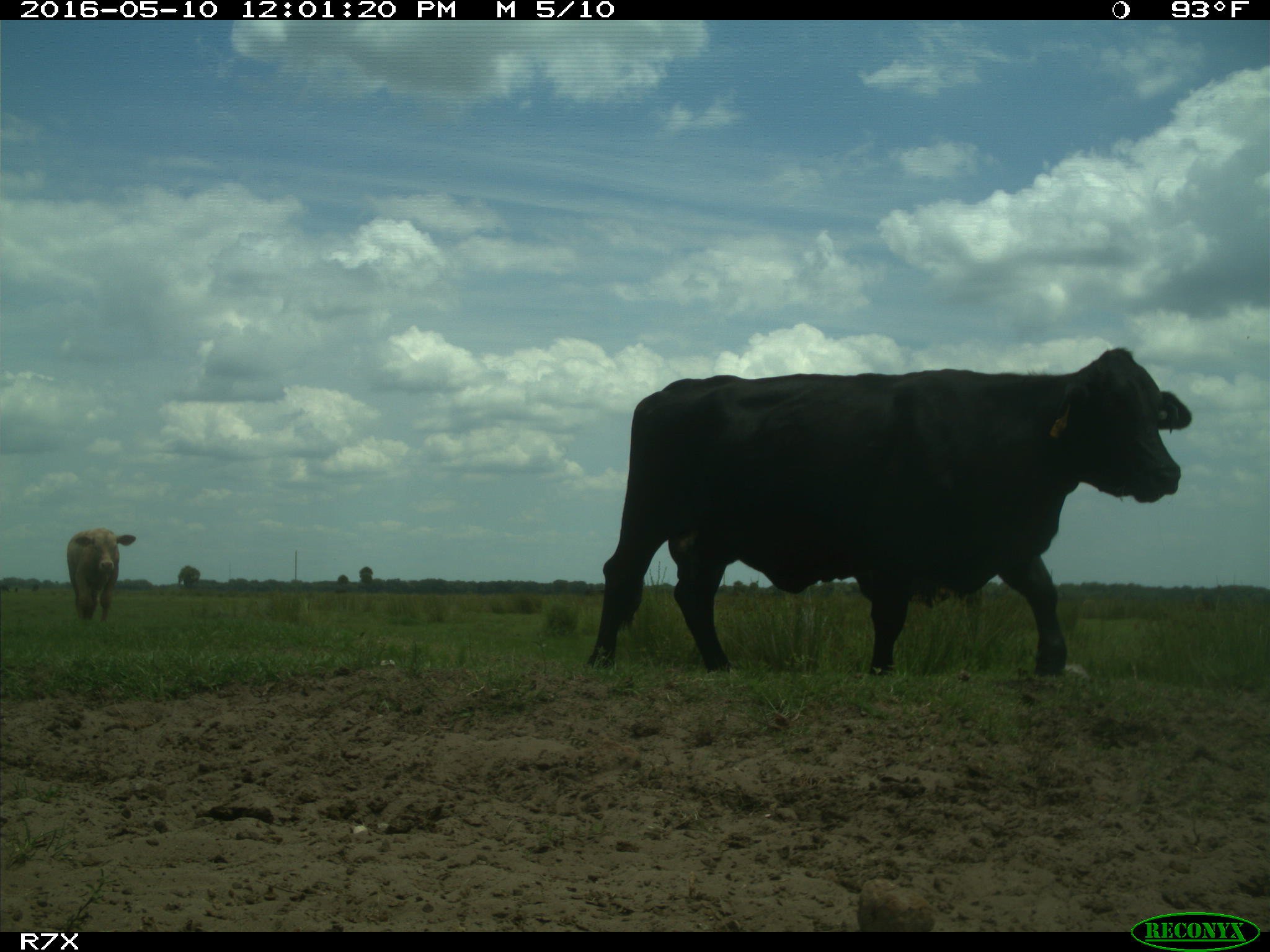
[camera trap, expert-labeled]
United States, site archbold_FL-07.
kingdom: Animalia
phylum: Chordata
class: Mammalia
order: Artiodactyla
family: Bovidae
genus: Bos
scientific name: Bos taurus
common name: domestic cow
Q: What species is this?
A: Bos taurus (domestic cow).